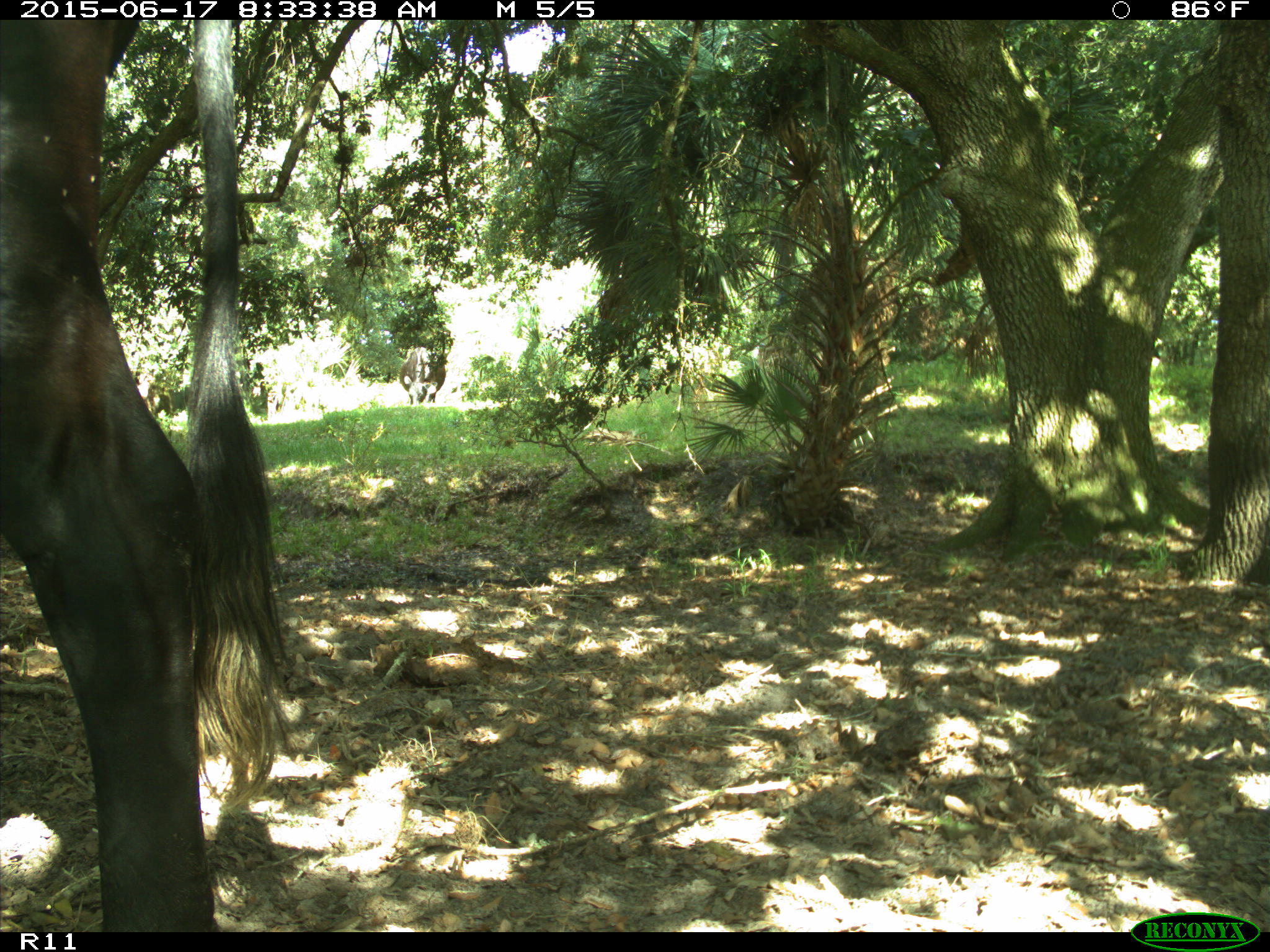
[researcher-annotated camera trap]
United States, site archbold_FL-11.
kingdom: Animalia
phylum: Chordata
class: Mammalia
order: Artiodactyla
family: Bovidae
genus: Bos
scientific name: Bos taurus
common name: domestic cow